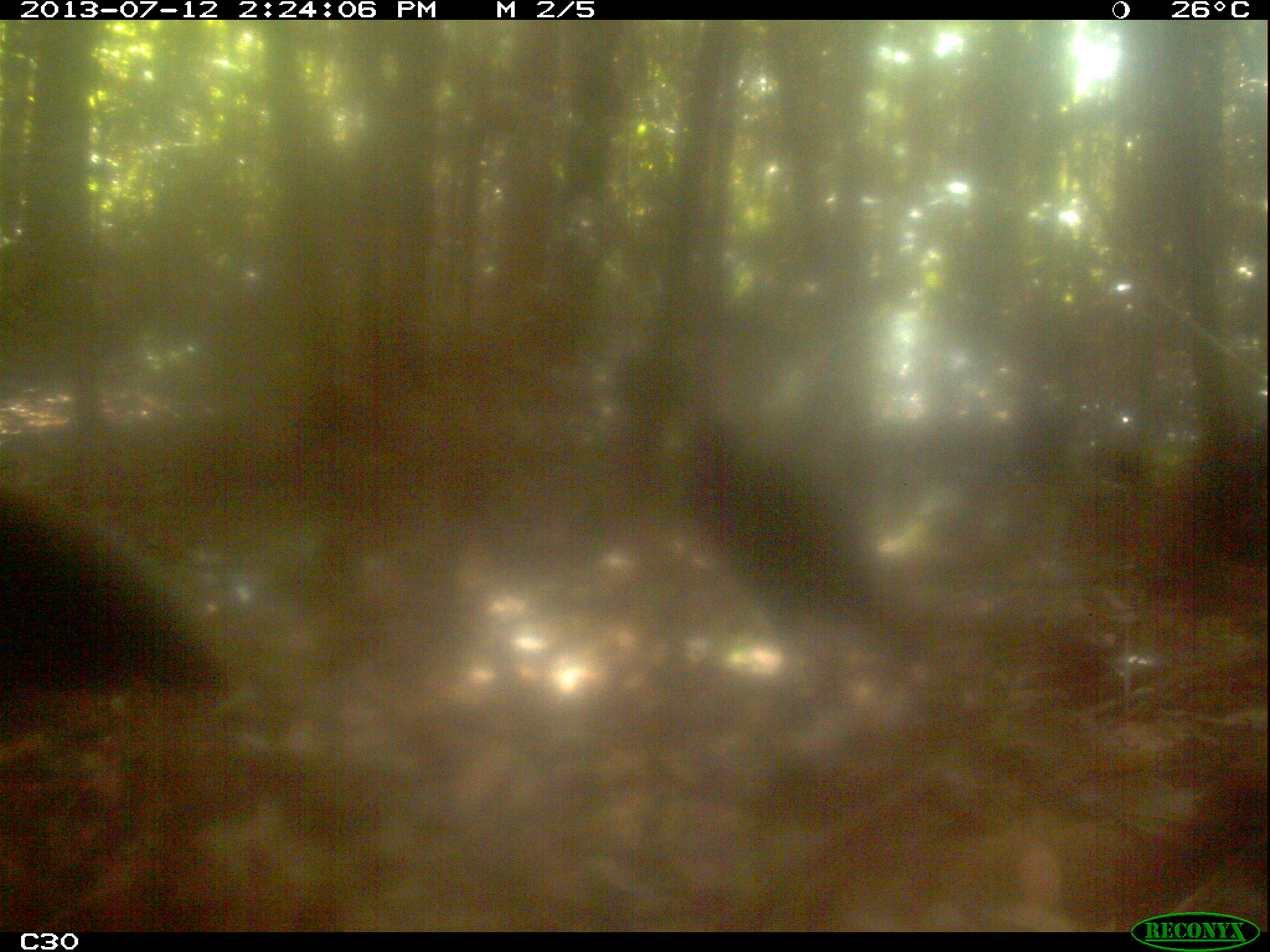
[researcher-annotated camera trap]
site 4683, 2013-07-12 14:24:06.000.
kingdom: Animalia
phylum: Chordata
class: Aves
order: Gruiformes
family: Psophiidae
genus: Psophia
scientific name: Psophia crepitans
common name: gray-winged trumpeter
Psophia crepitans (gray-winged trumpeter), count 3, age adult.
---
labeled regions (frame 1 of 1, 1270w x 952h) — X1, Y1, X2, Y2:
psophia crepitans: 668, 400, 926, 665